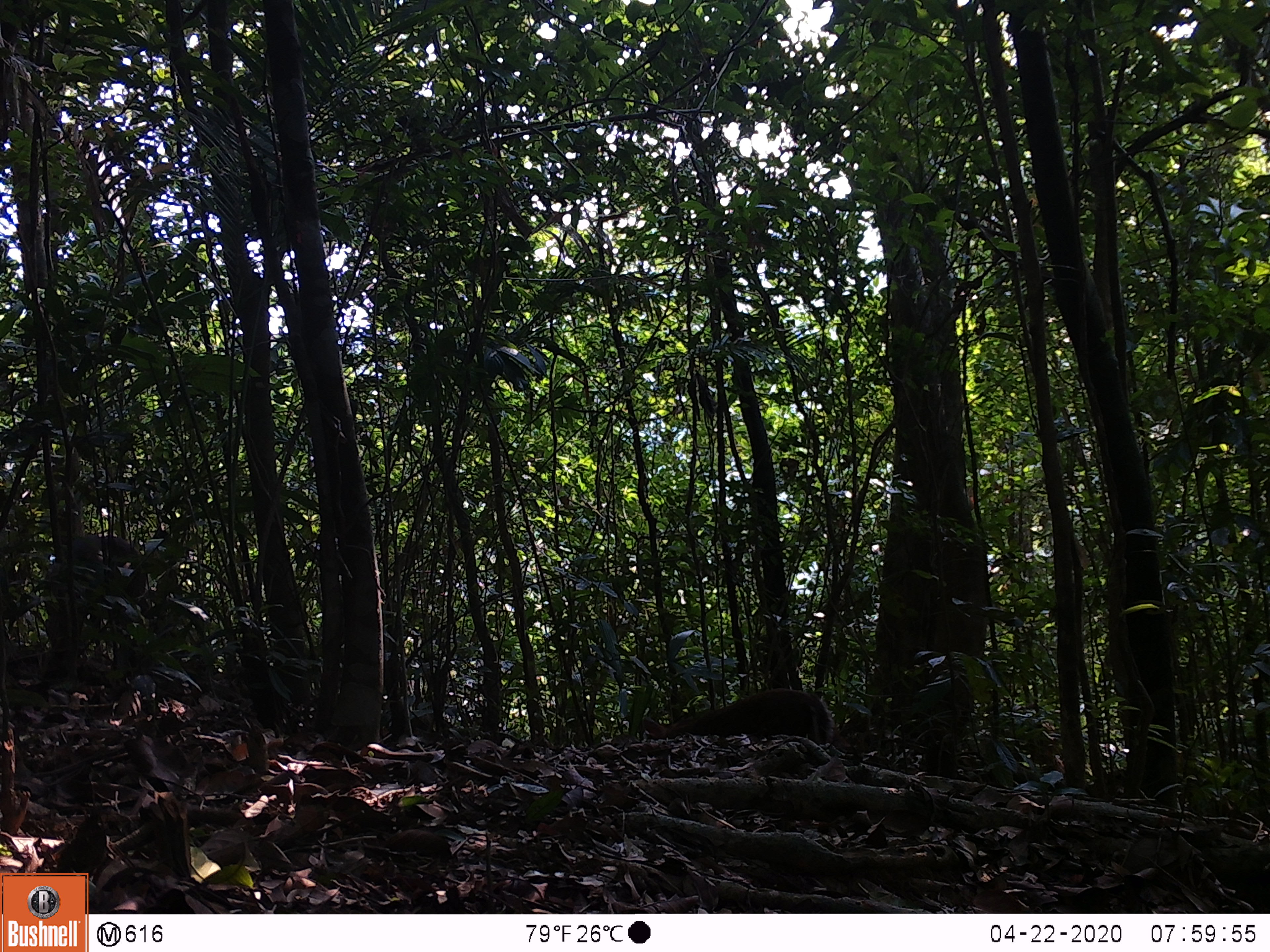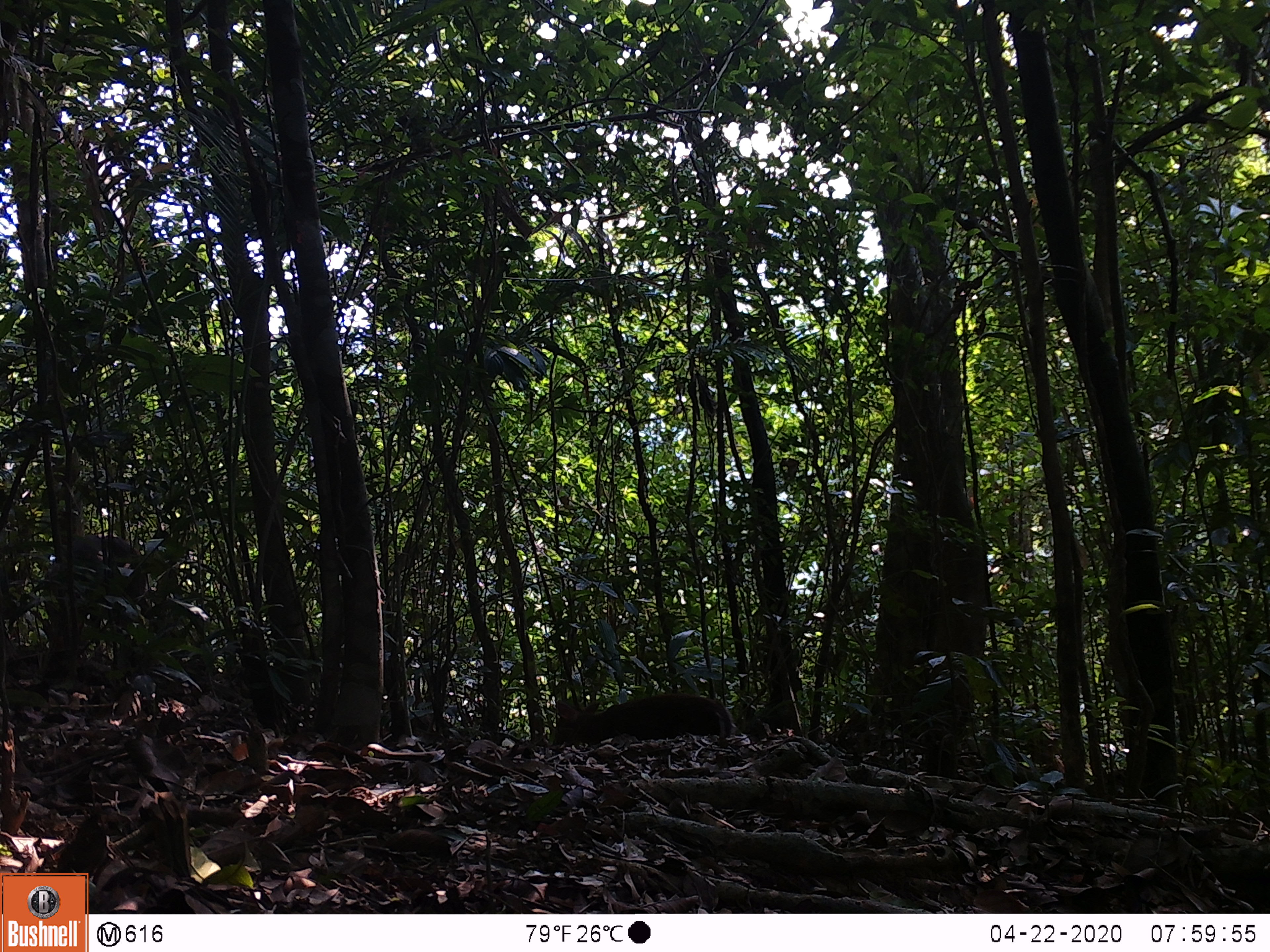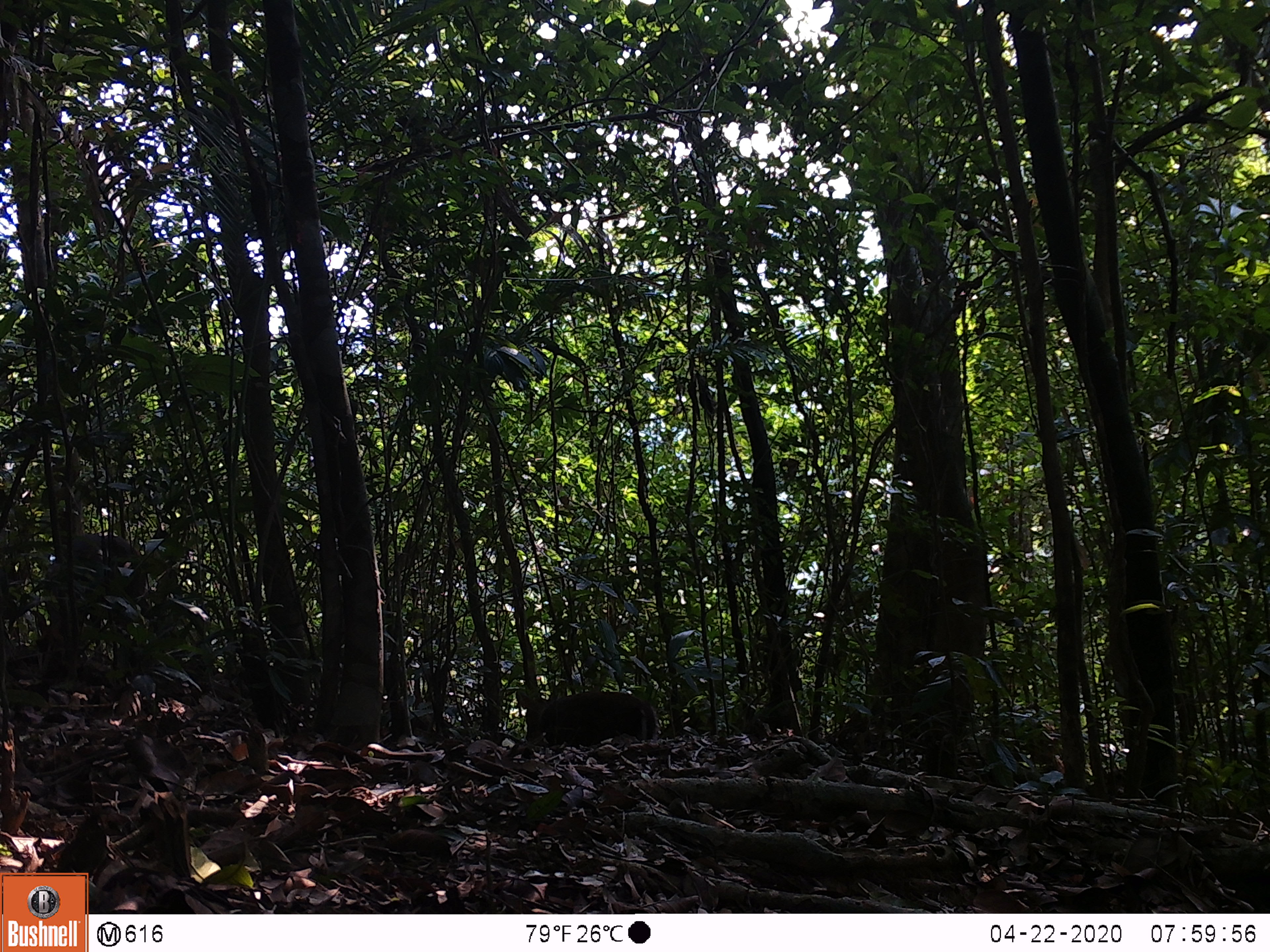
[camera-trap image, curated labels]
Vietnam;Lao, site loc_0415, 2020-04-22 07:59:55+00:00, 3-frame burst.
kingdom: Animalia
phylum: Chordata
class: Mammalia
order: Artiodactyla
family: Cervidae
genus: Muntiacus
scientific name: Muntiacus rooseveltorum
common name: roosevelt's muntjac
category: roosevelts muntjac group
Roosevelts muntjac group (roosevelt's muntjac) (Muntiacus rooseveltorum). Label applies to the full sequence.